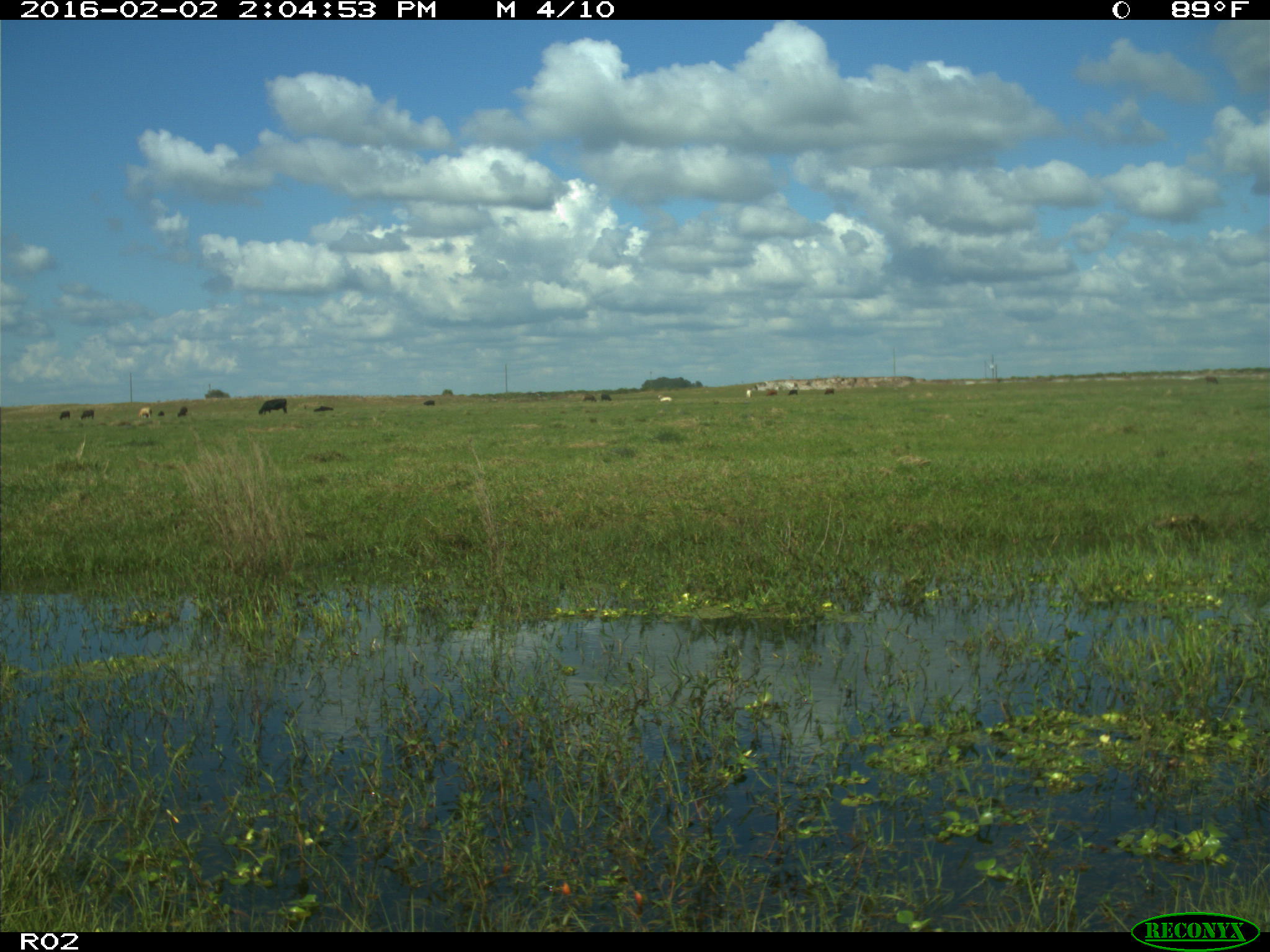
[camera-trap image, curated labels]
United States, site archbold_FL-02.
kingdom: Animalia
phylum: Chordata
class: Mammalia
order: Artiodactyla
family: Bovidae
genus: Bos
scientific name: Bos taurus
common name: domestic cow